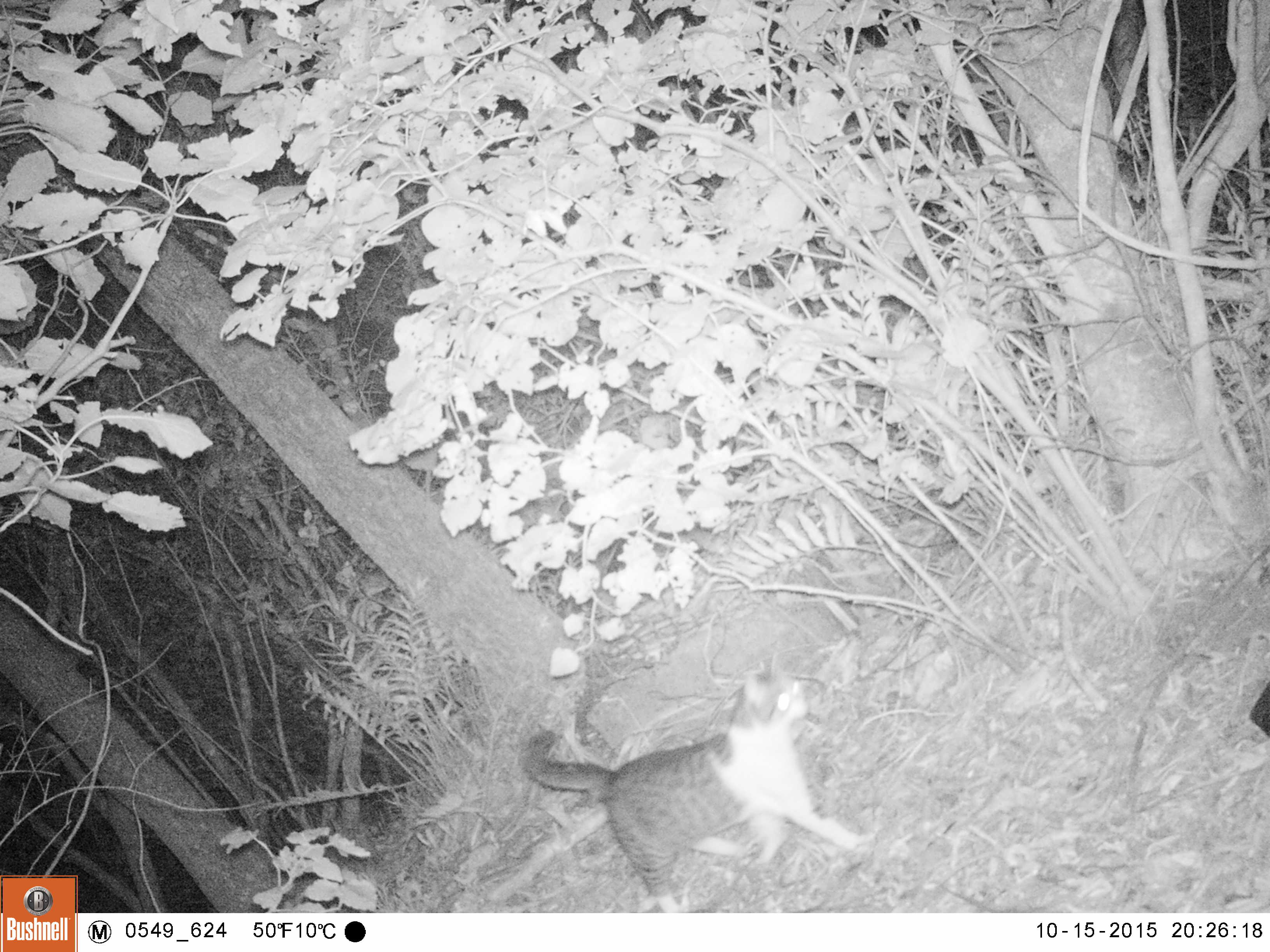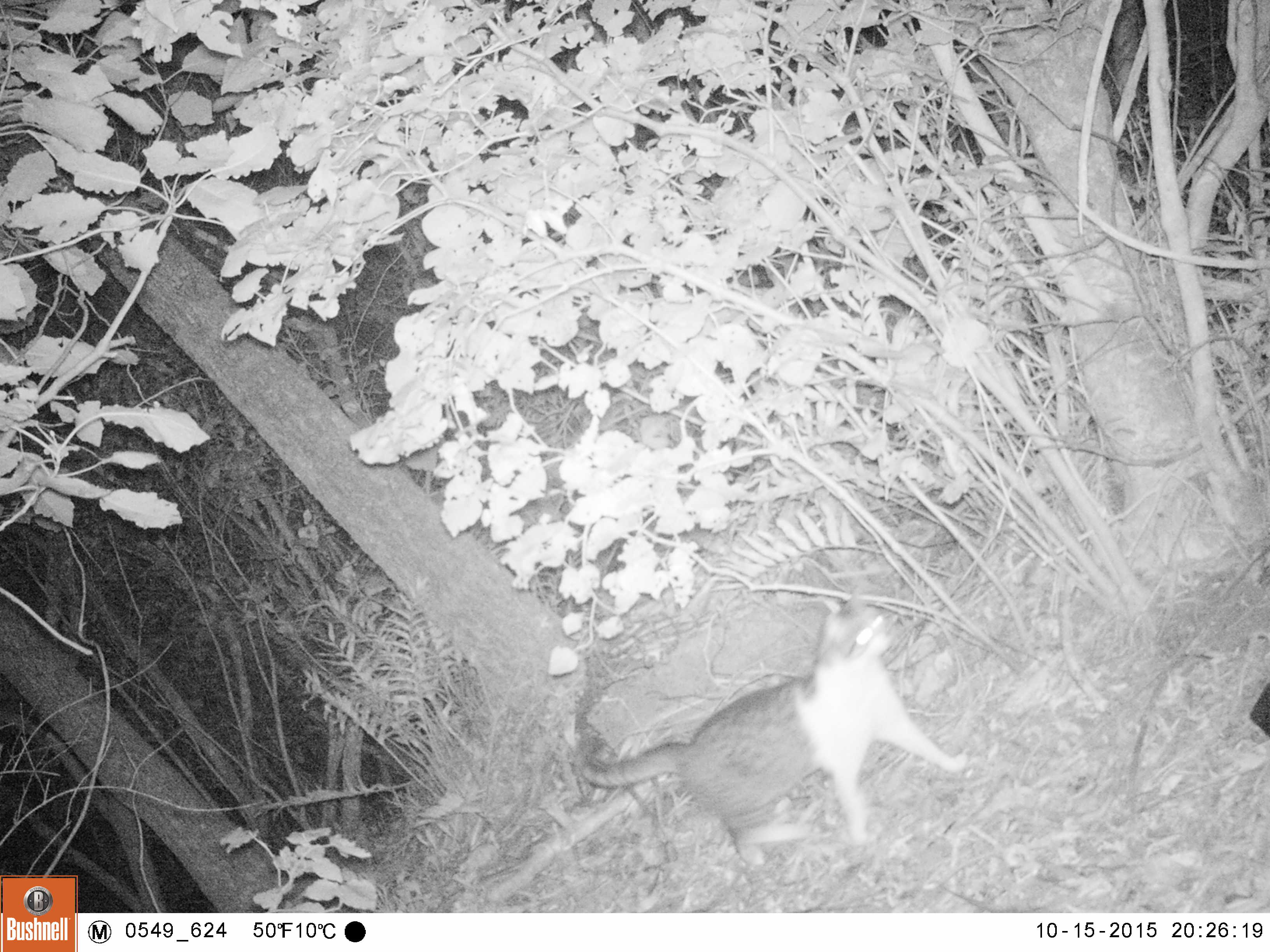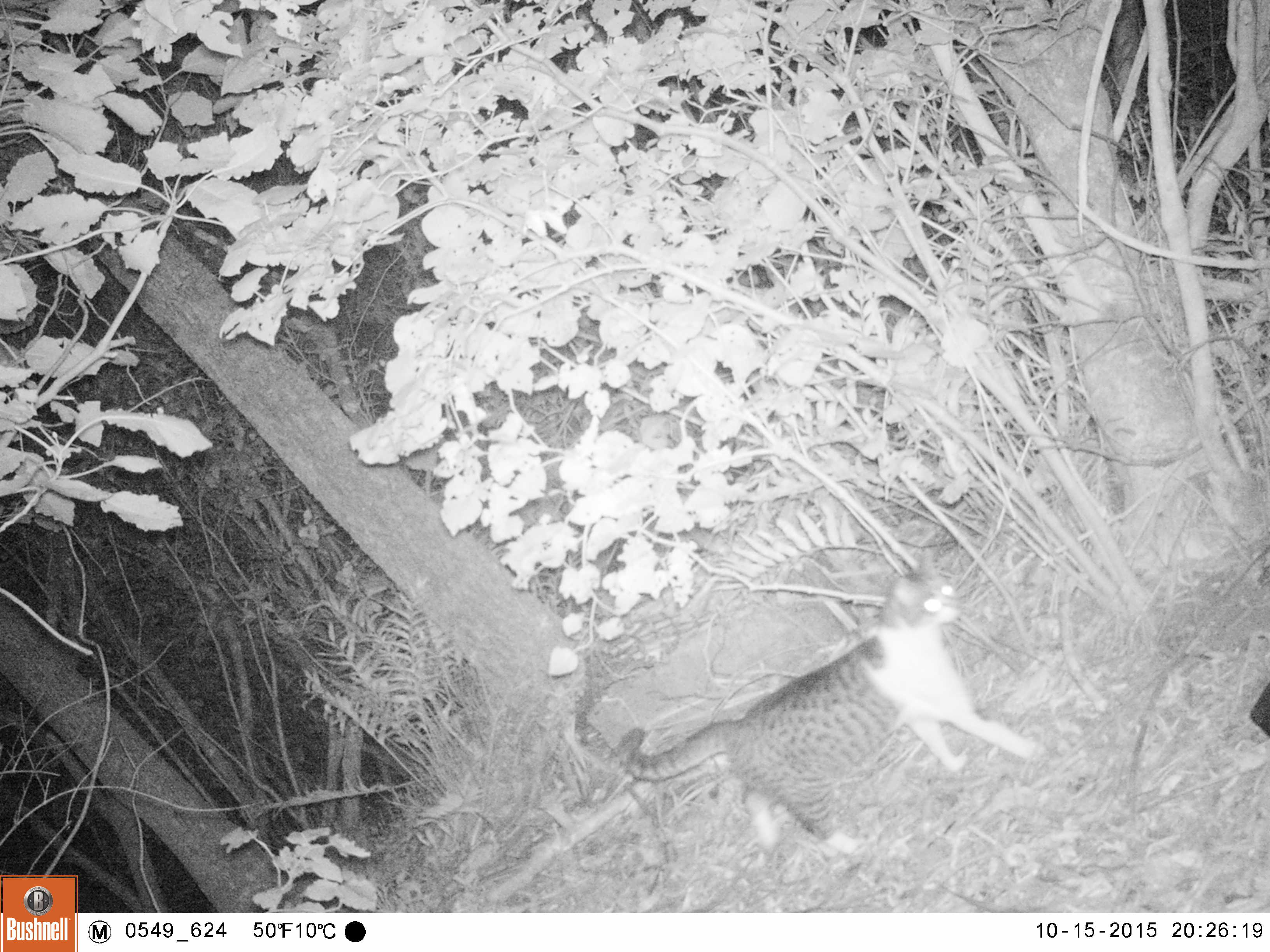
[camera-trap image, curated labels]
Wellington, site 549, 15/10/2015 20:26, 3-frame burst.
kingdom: Animalia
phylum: Chordata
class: Mammalia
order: Carnivora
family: Felidae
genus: Felis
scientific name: Felis catus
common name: cat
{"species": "cat (Felis catus)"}